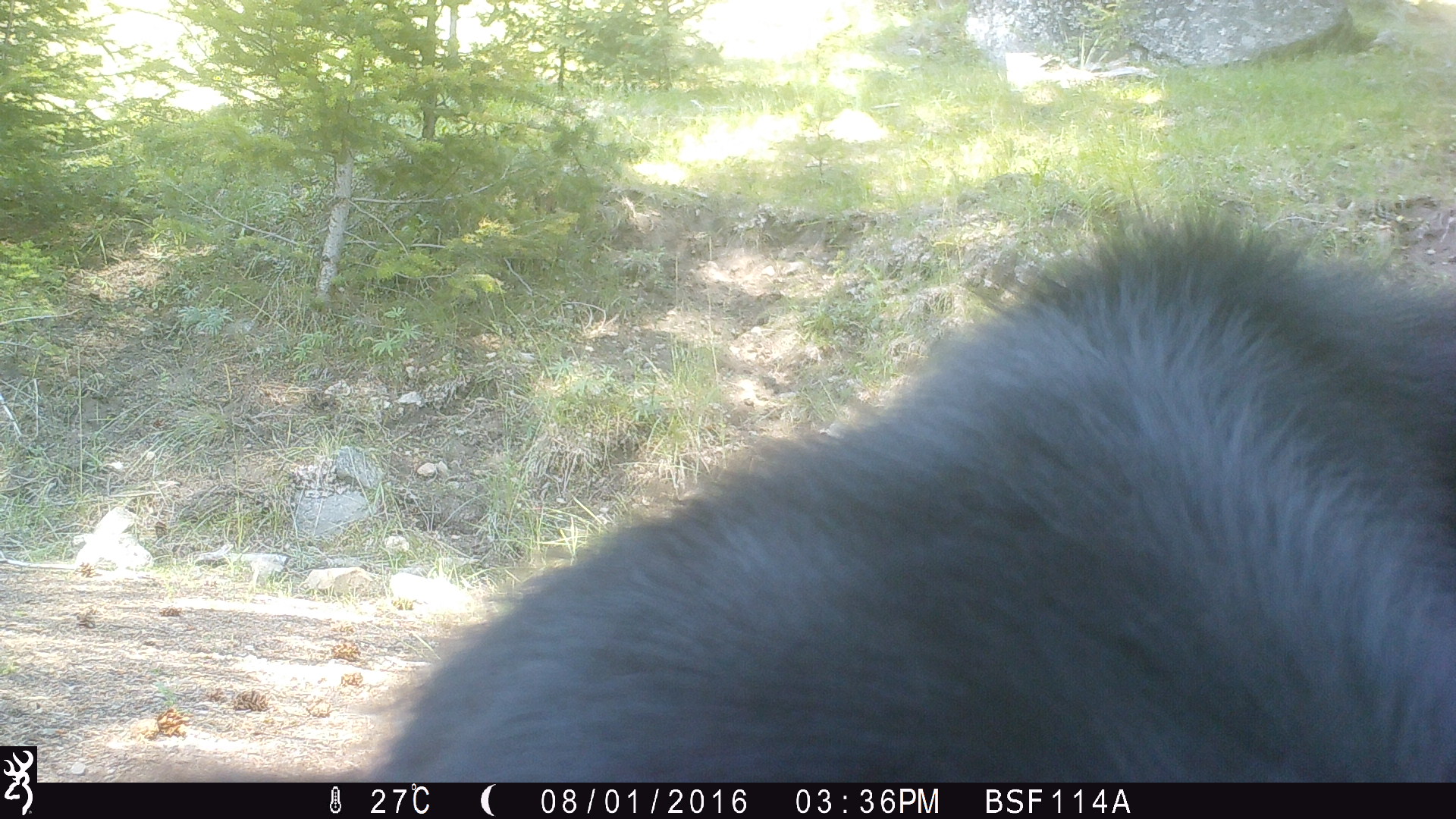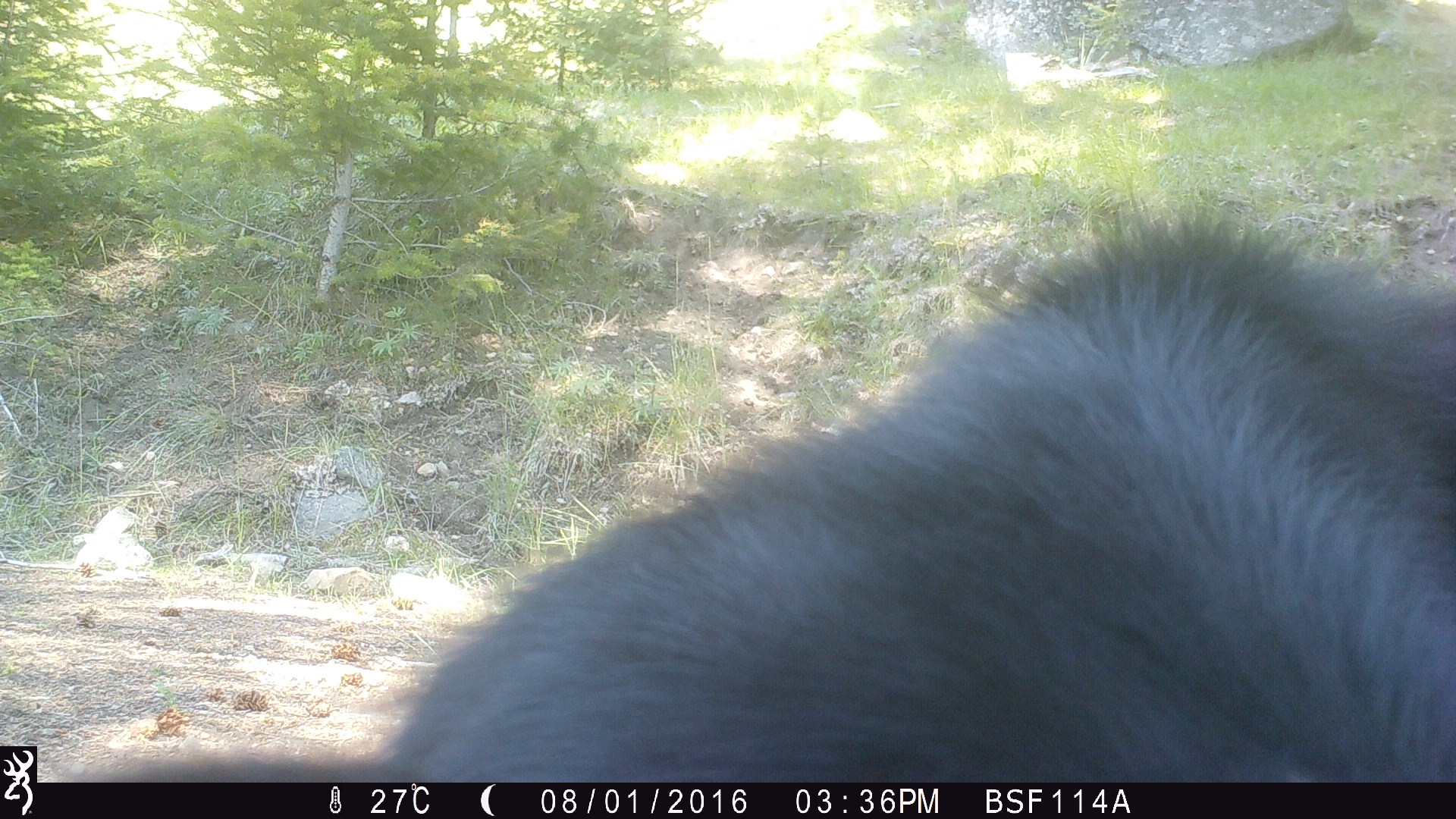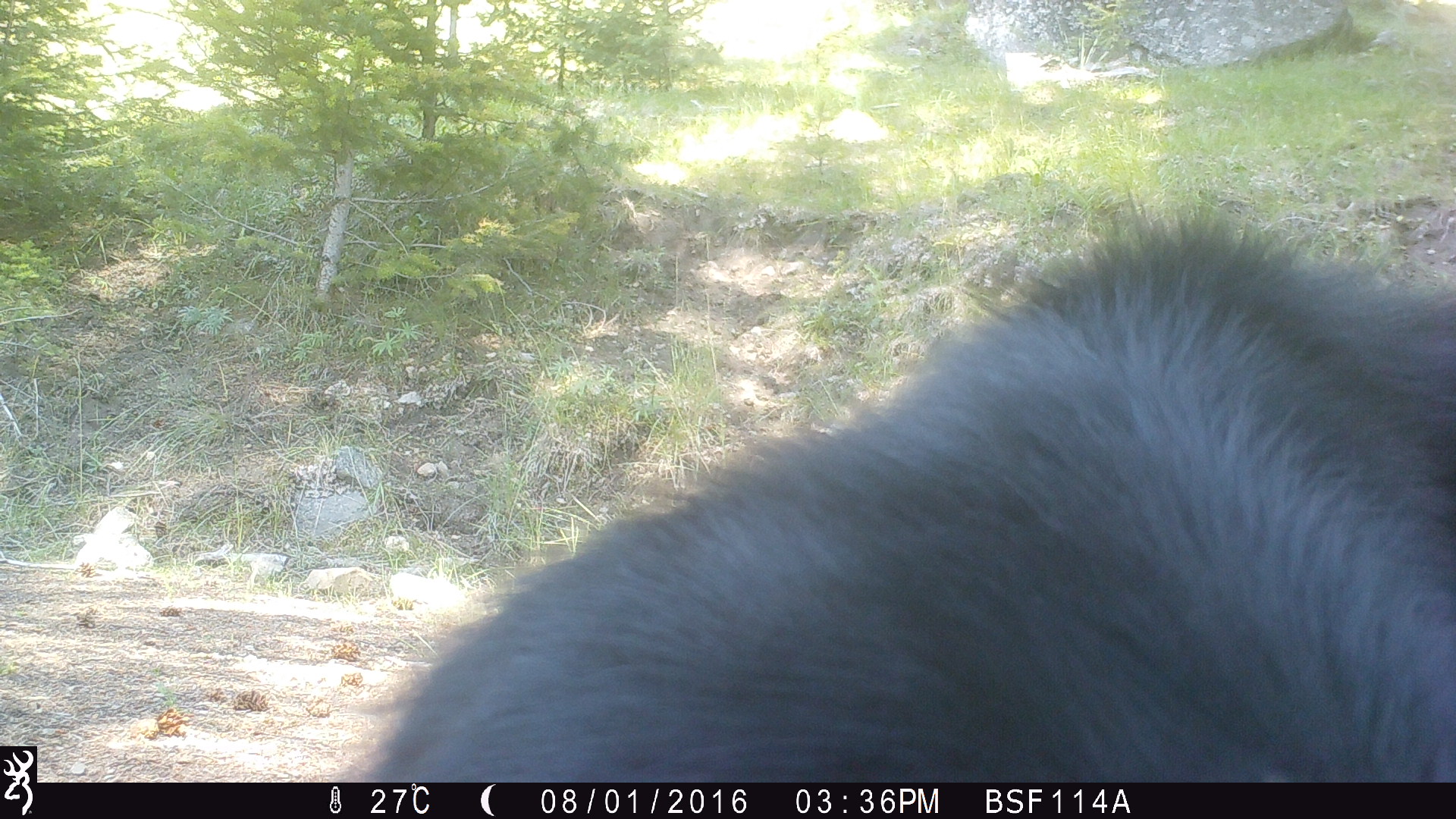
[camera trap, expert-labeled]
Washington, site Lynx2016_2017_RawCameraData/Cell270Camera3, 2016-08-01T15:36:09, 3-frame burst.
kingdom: Animalia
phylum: Chordata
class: Mammalia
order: Artiodactyla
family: Bovidae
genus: Bos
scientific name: Bos taurus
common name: domestic cattle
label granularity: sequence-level